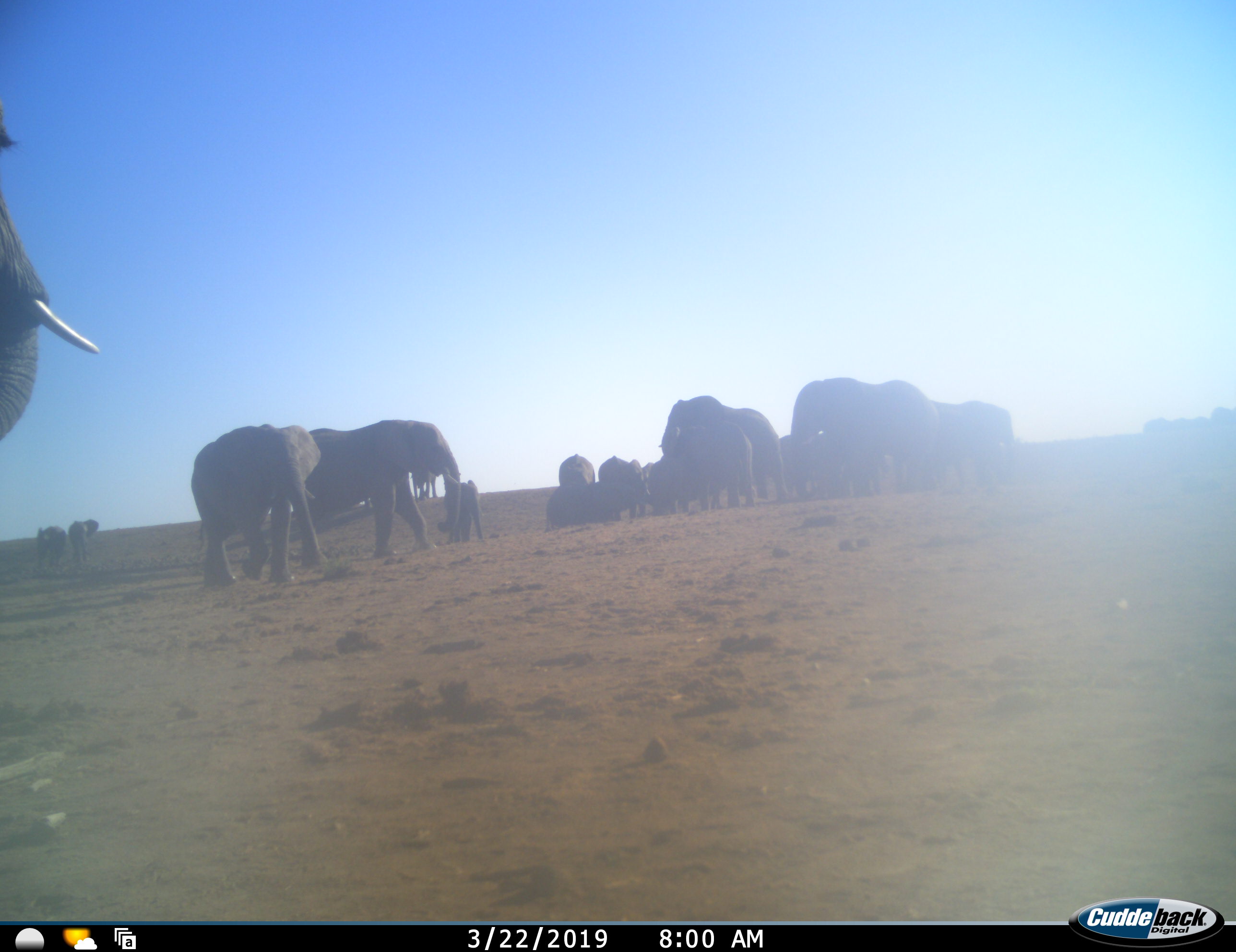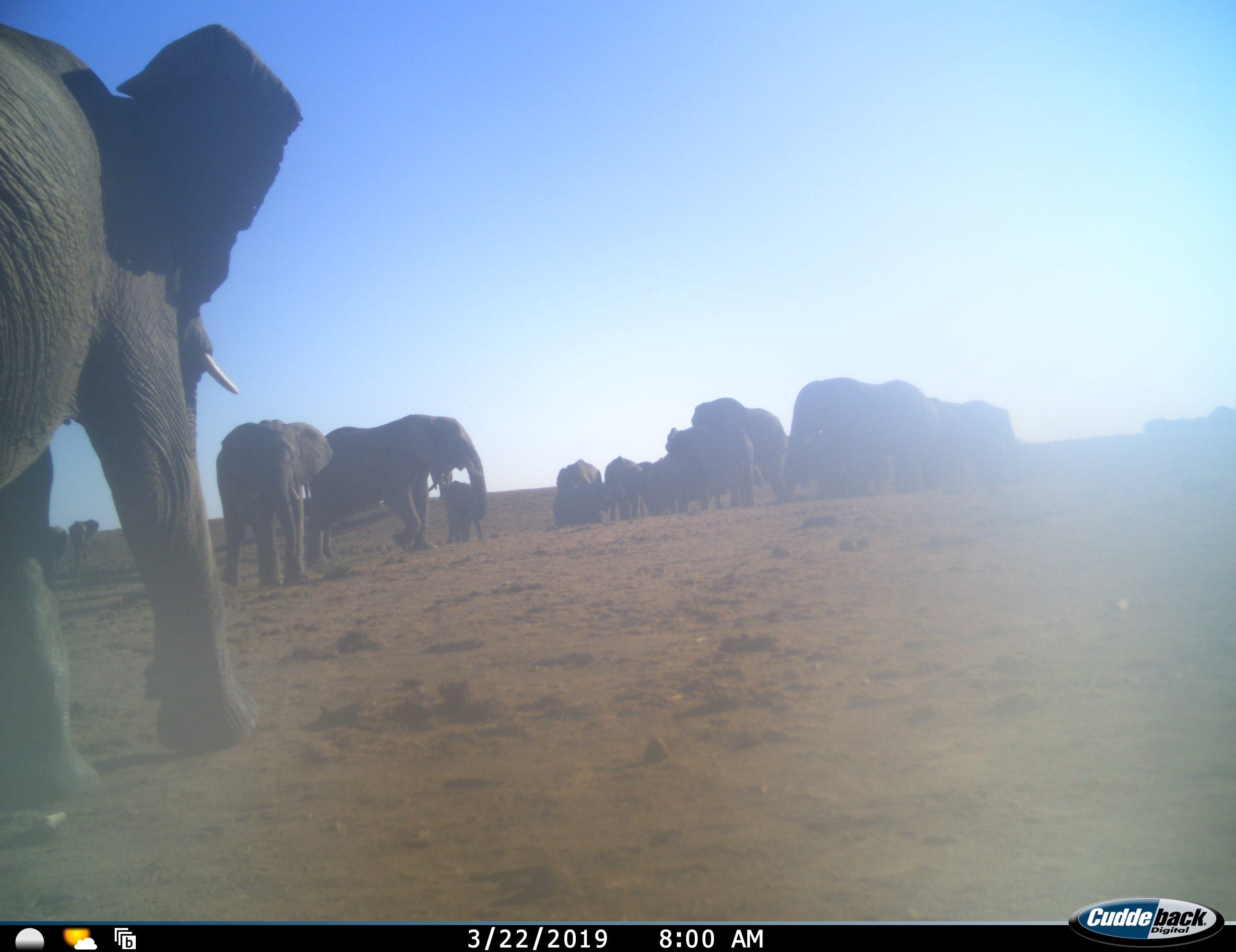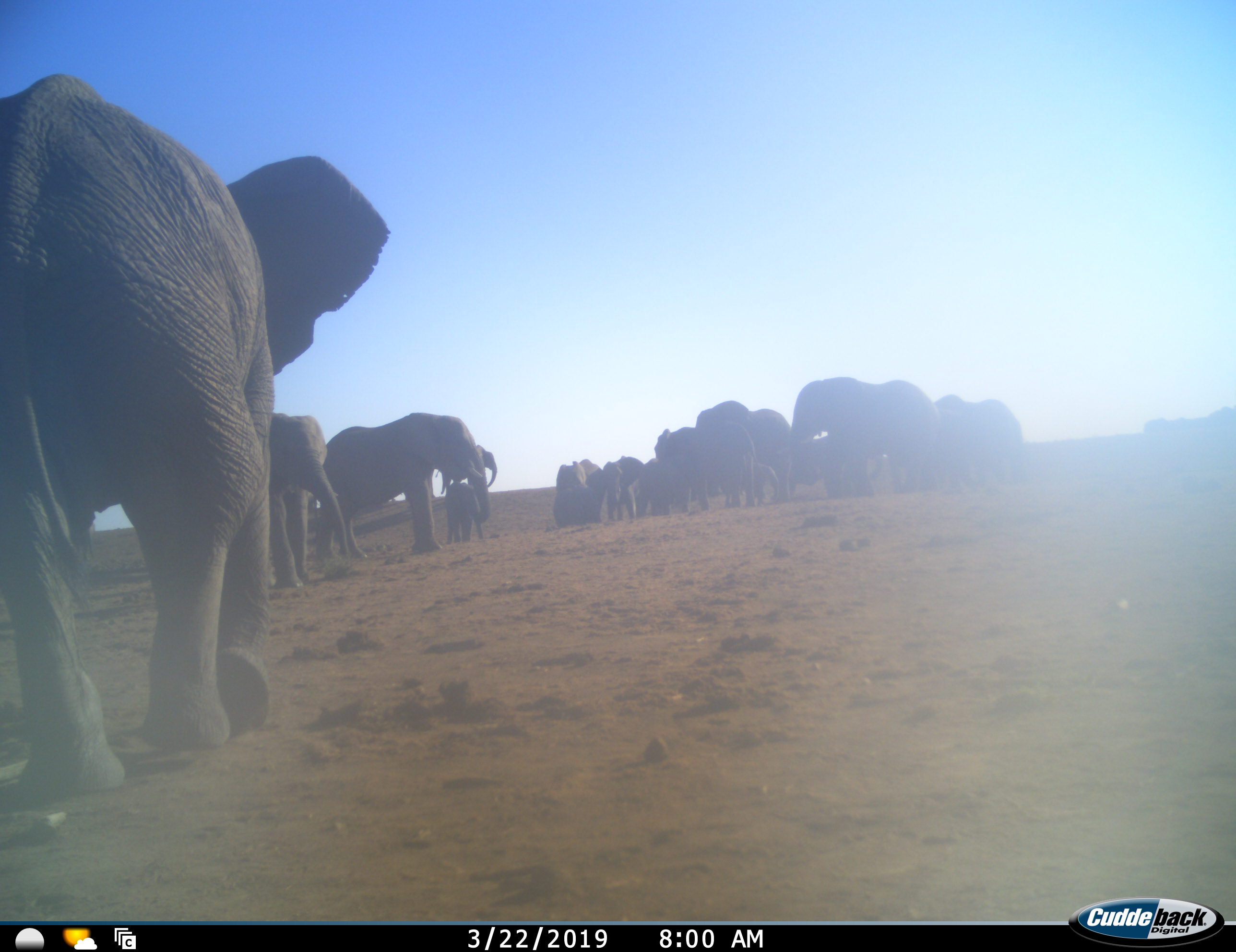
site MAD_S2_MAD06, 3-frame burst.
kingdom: Animalia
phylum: Chordata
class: Mammalia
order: Proboscidea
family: Elephantidae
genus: Loxodonta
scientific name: Loxodonta africana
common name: african bush elephant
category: elephant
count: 11-50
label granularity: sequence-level